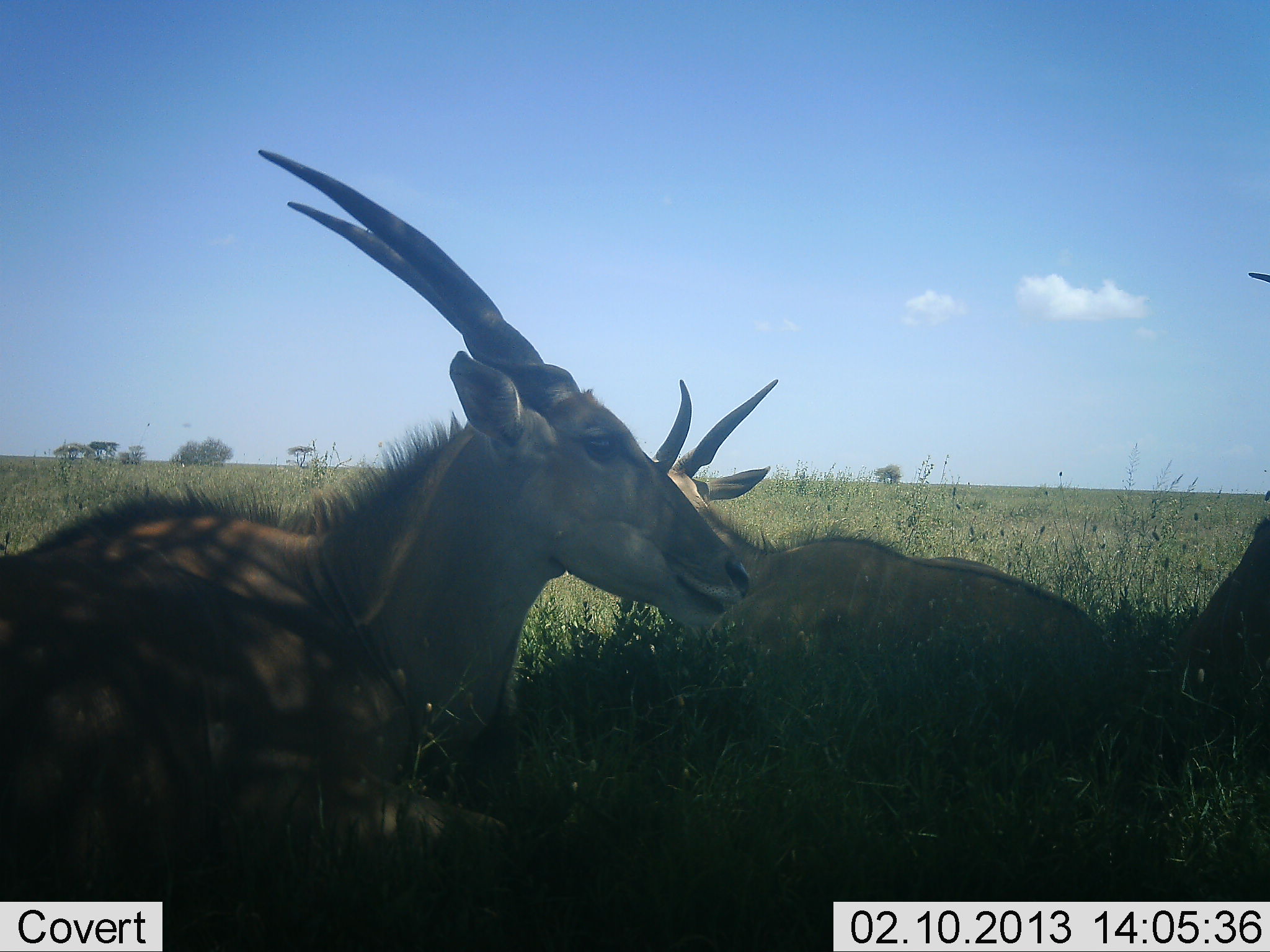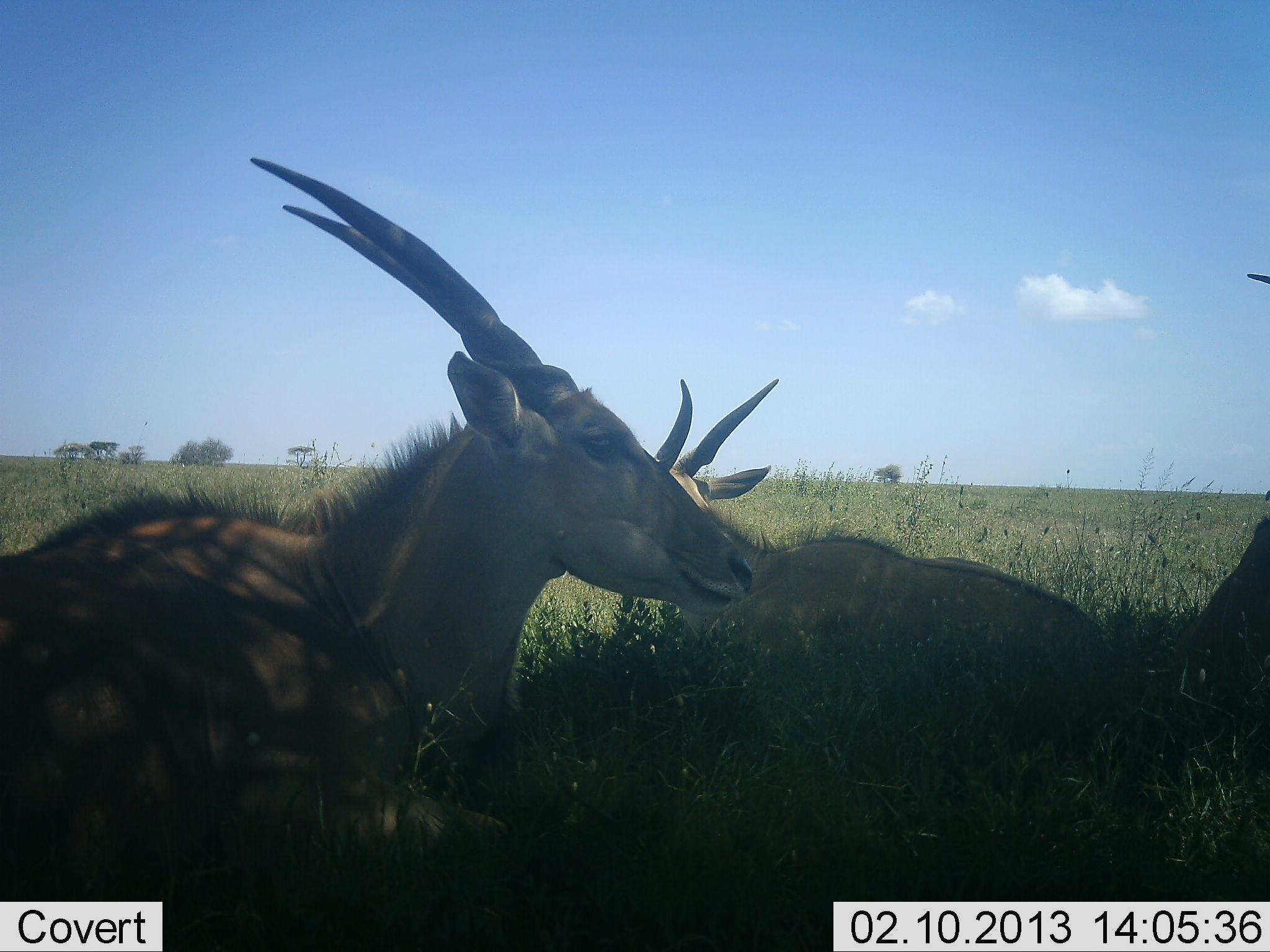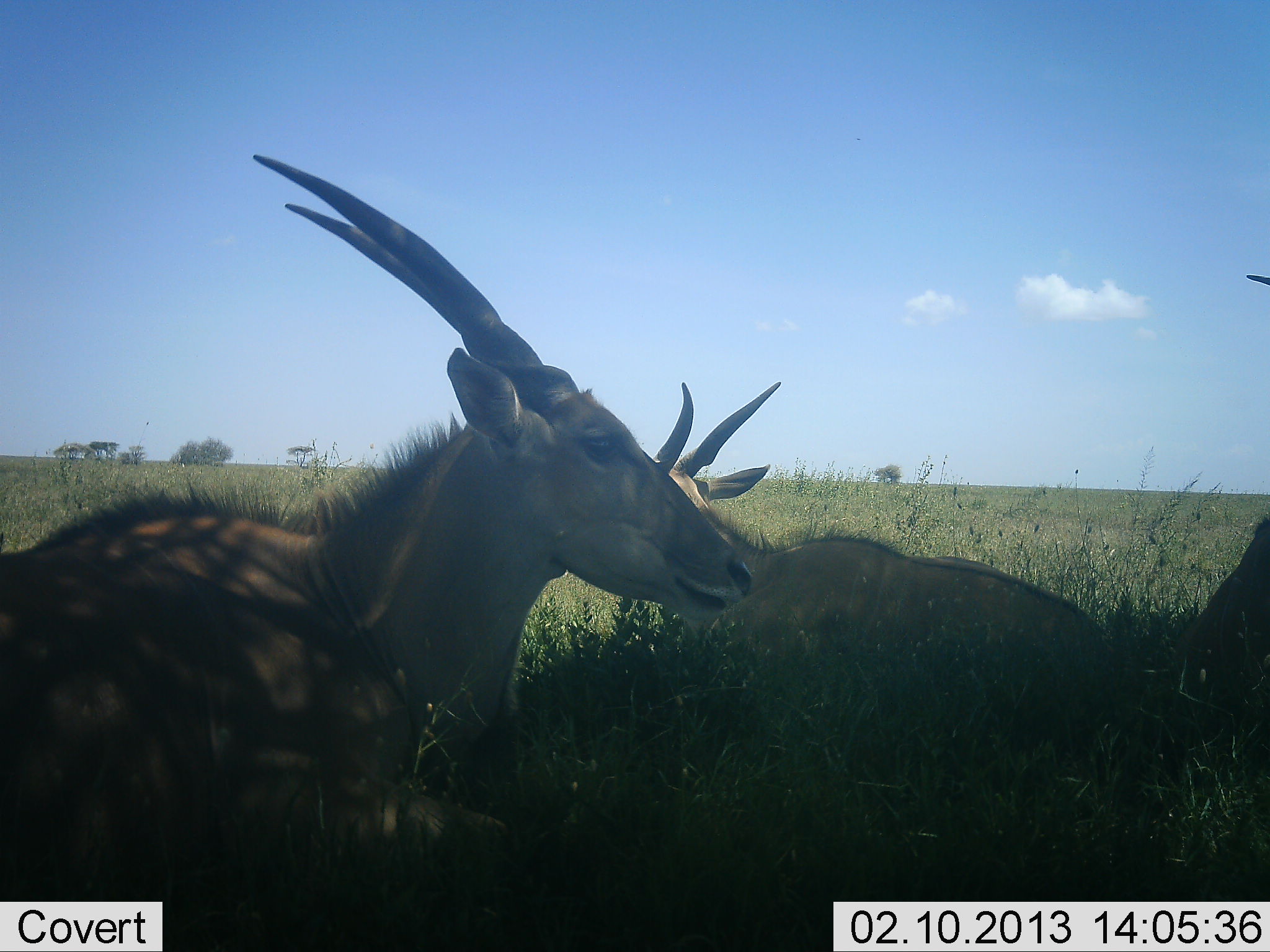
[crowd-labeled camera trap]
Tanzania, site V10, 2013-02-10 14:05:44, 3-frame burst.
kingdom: Animalia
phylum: Chordata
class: Mammalia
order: Artiodactyla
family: Bovidae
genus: Tragelaphus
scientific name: Tragelaphus oryx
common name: eland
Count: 3.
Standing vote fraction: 9%.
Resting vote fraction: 100%.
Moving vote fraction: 0%.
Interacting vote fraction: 0%.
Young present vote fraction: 0%.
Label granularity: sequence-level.